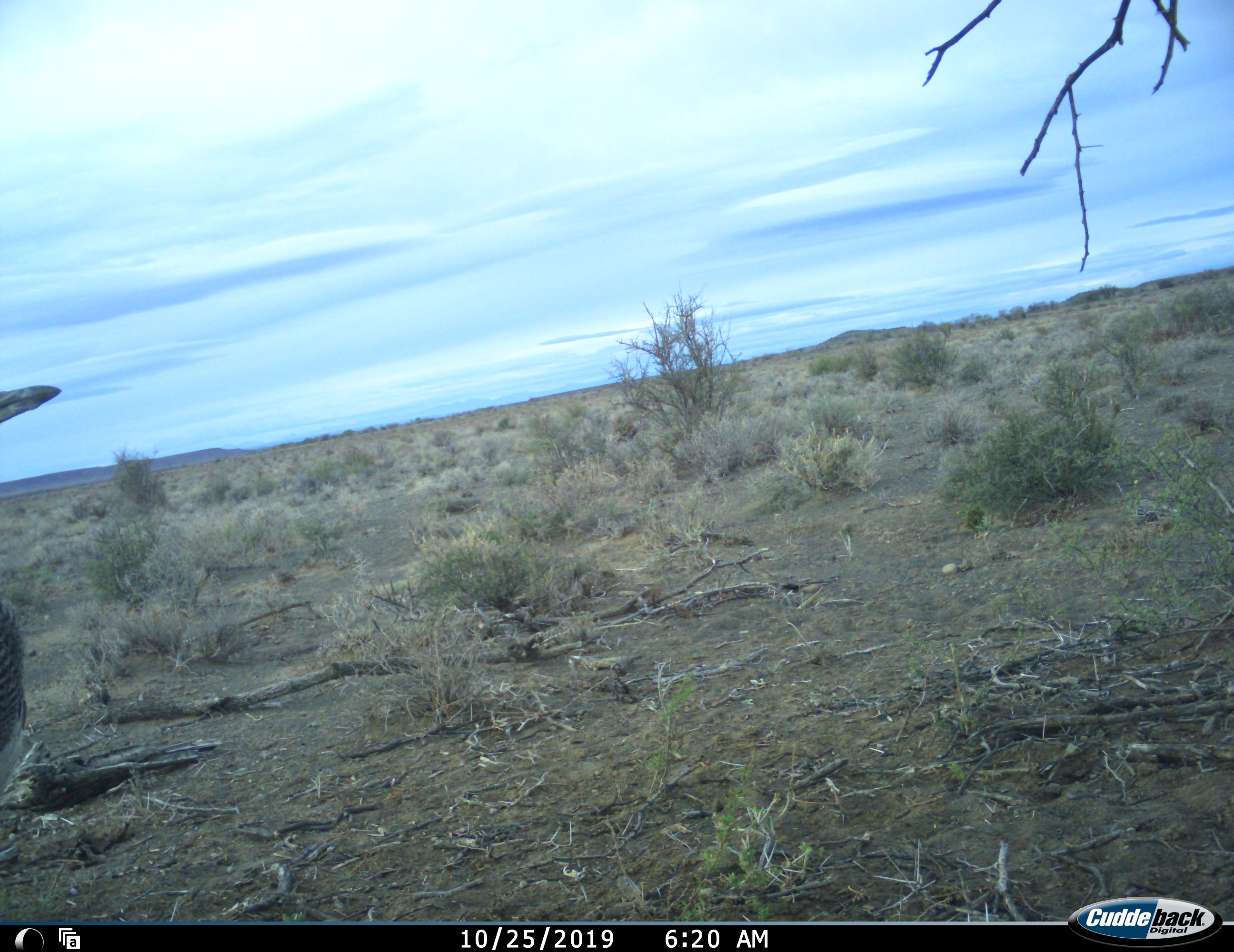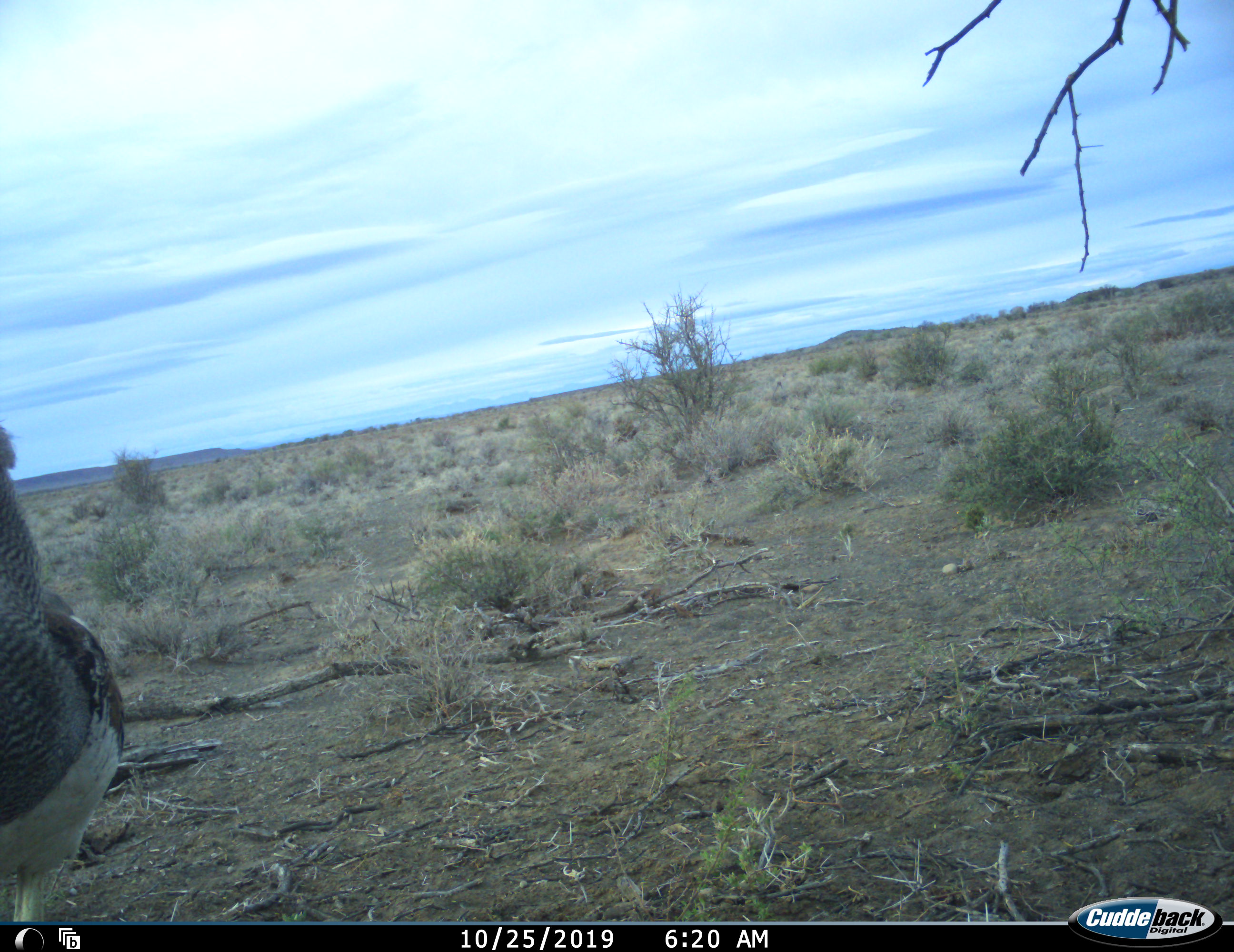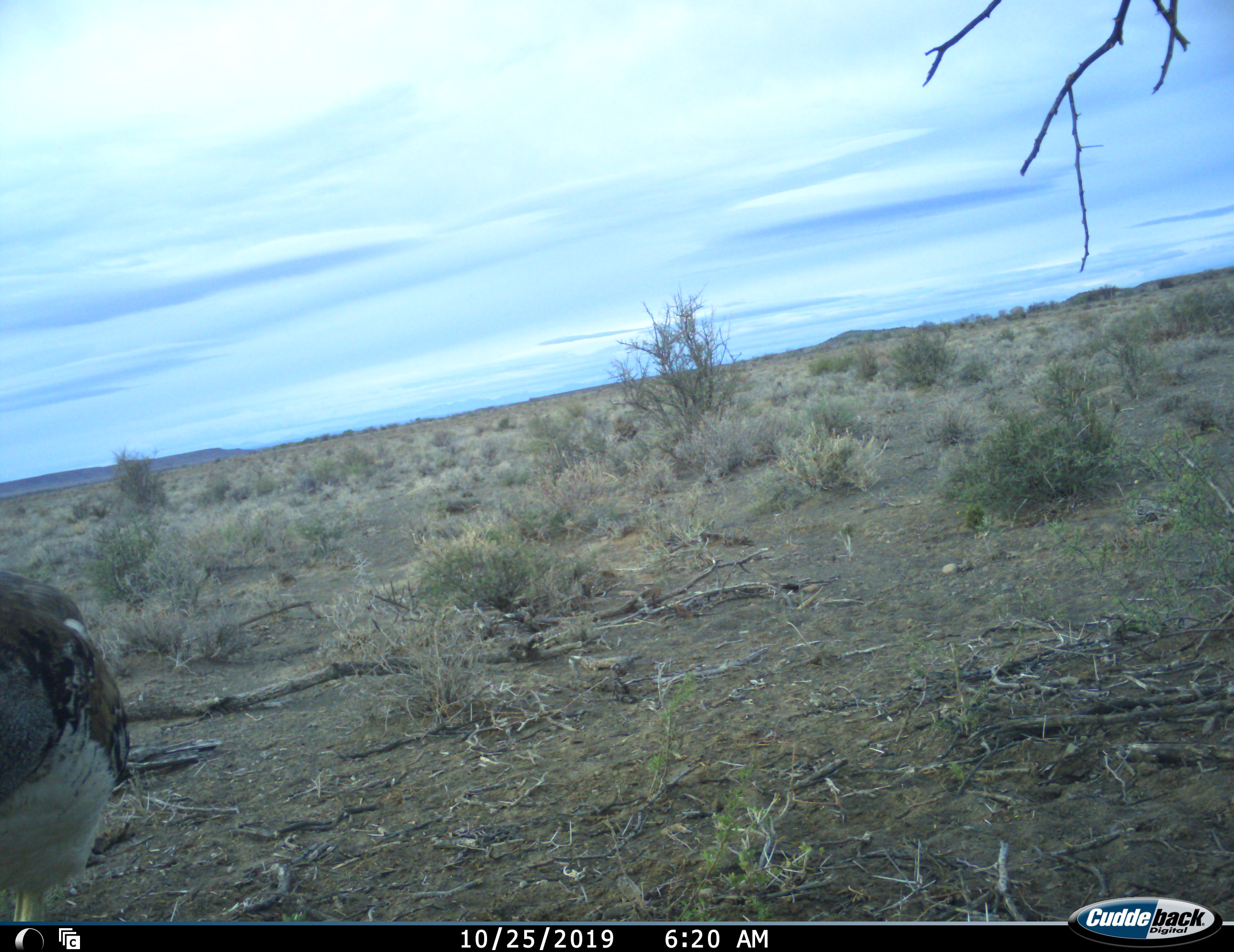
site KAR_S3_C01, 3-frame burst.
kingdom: Animalia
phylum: Chordata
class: Aves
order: Otidiformes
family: Otididae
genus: Ardeotis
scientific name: Ardeotis kori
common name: kori bustard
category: bustardkori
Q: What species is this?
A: Bustardkori (kori bustard) (Ardeotis kori).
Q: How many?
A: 1.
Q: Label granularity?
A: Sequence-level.